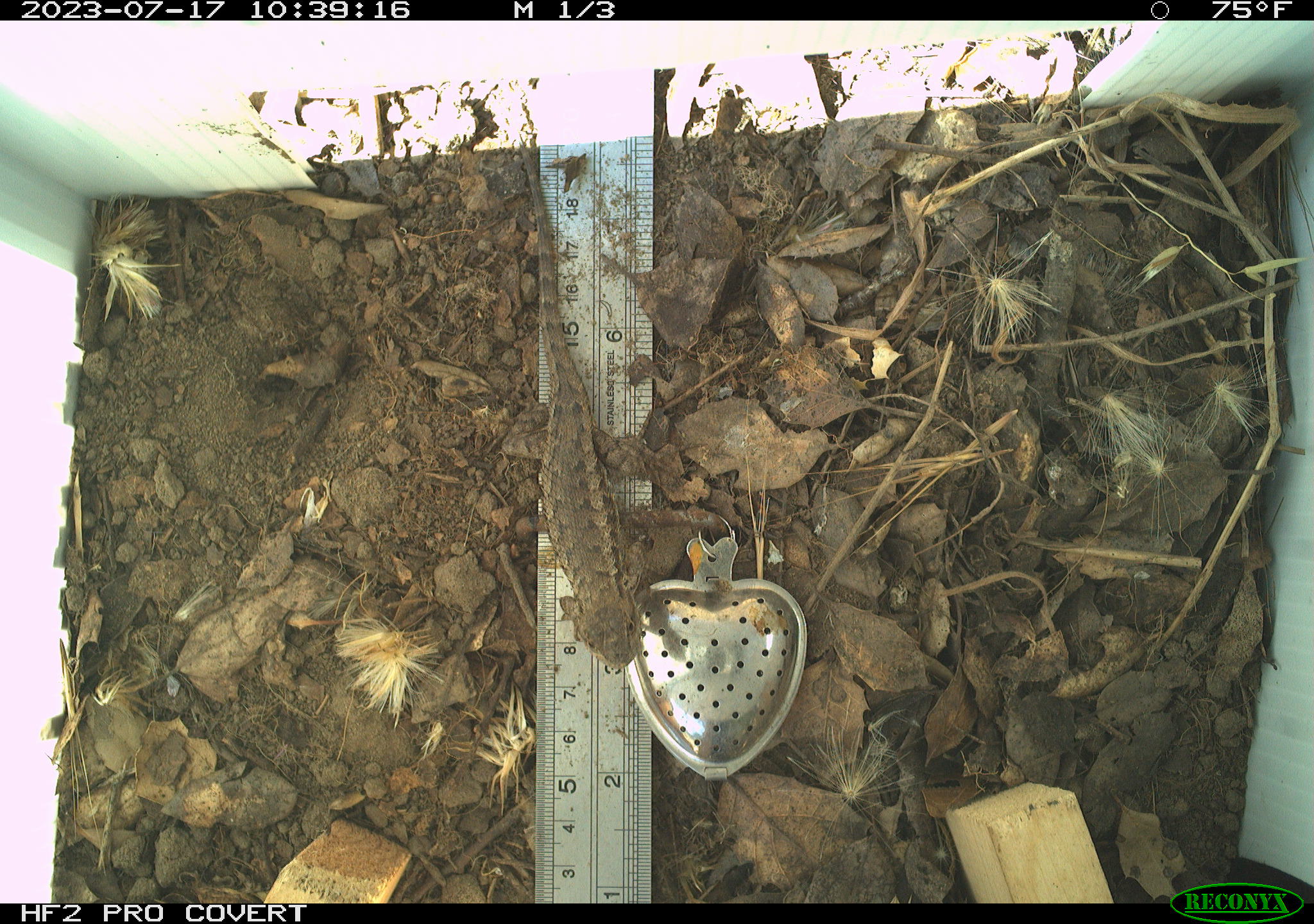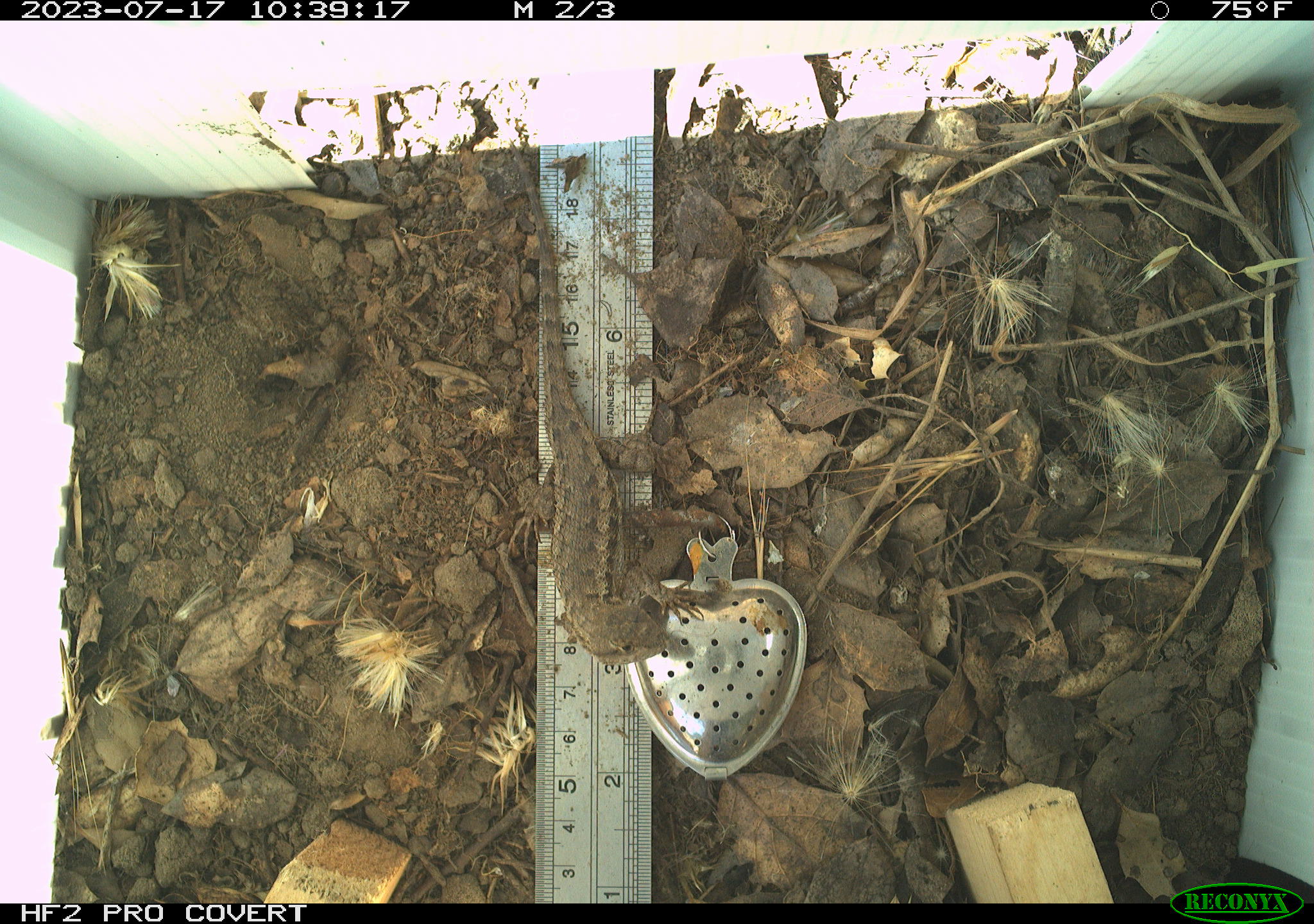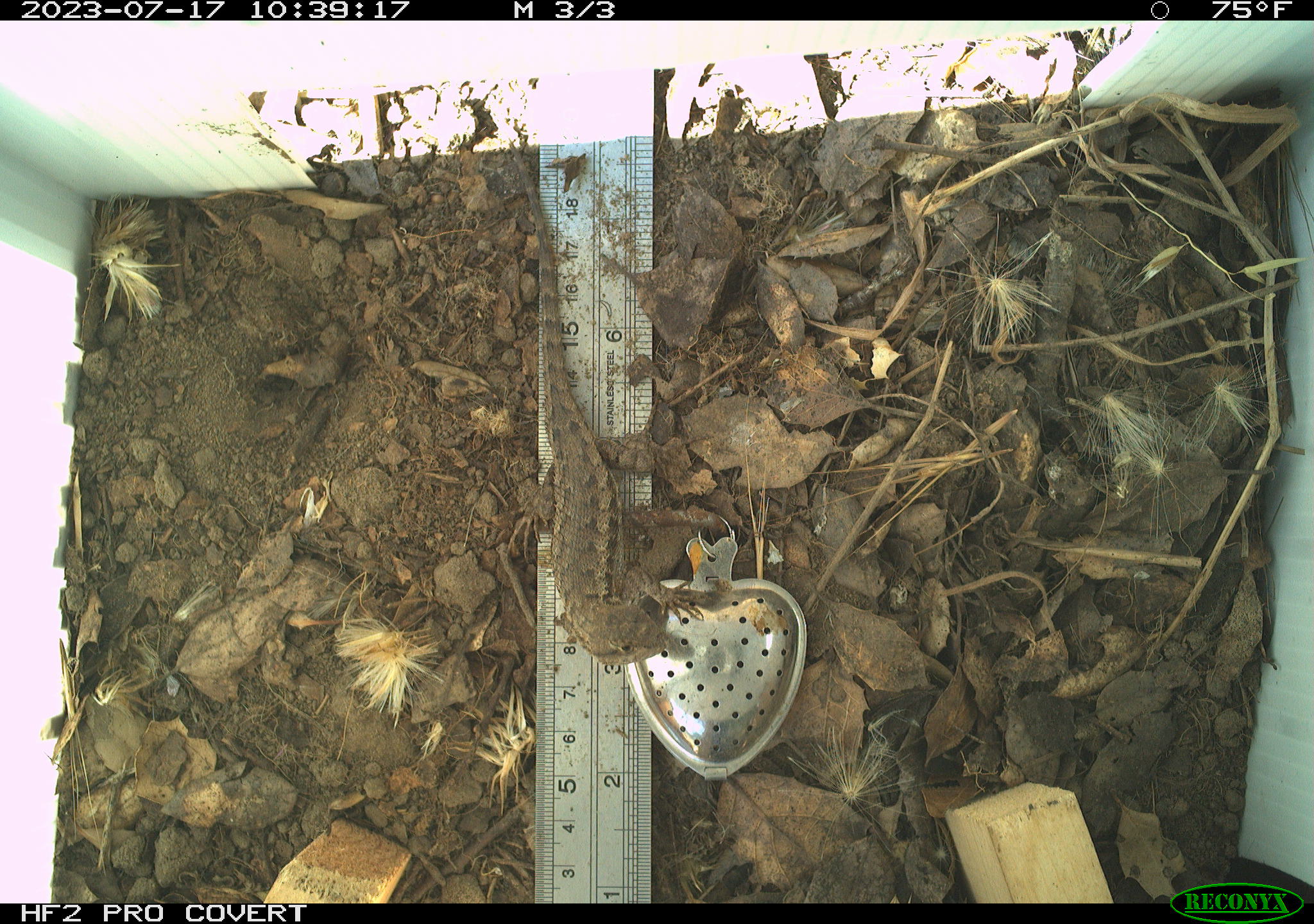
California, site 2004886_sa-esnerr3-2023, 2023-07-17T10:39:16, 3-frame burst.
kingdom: Animalia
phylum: Chordata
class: Reptilia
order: Squamata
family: Phrynosomatidae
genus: Sceloporus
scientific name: Sceloporus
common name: spiny lizards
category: sceloporus species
Sceloporus species (spiny lizards) (Sceloporus).